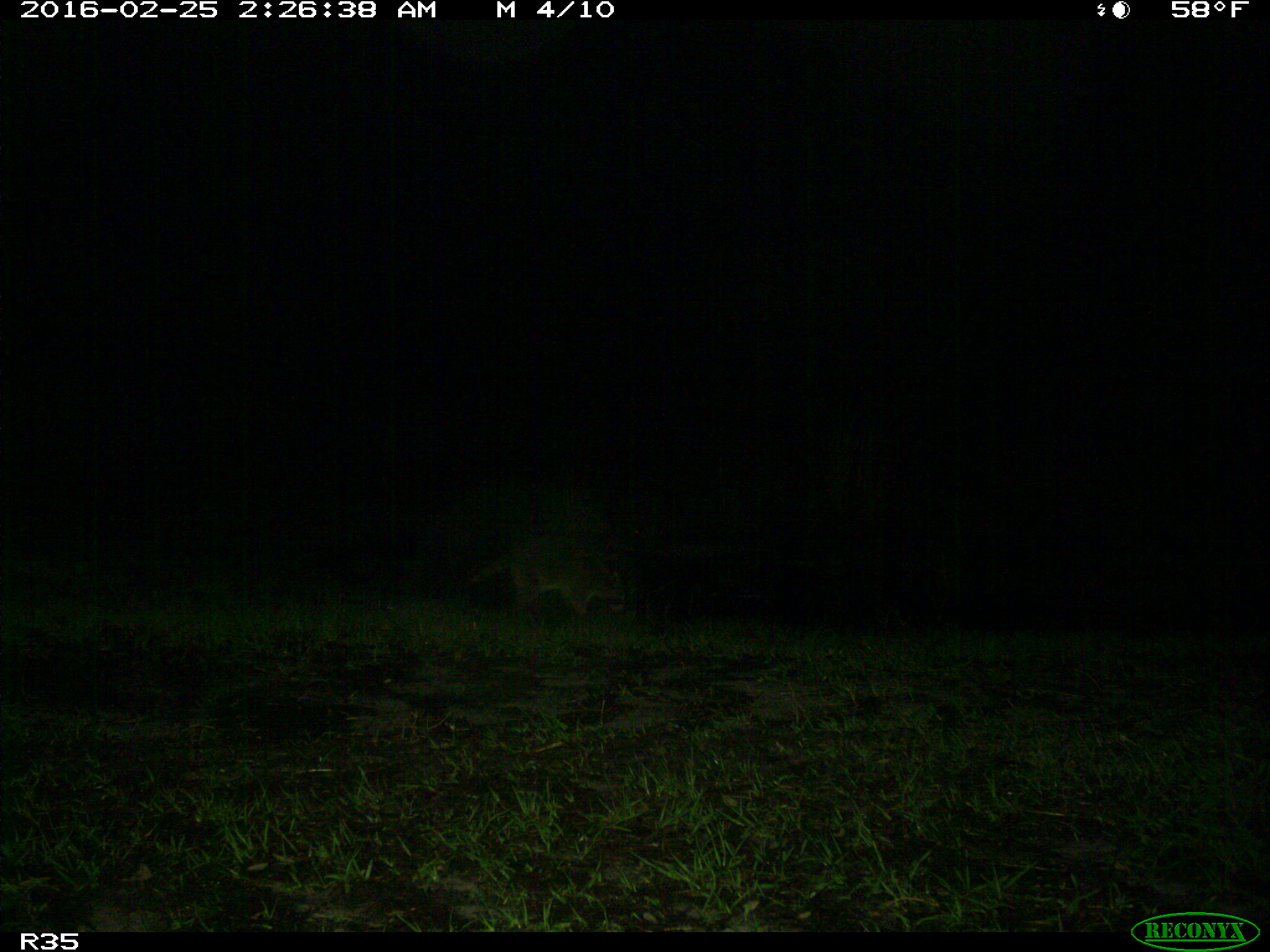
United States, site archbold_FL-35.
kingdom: Animalia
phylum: Chordata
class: Mammalia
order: Carnivora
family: Procyonidae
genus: Procyon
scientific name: Procyon lotor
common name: common raccoon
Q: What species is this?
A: Procyon lotor (common raccoon).